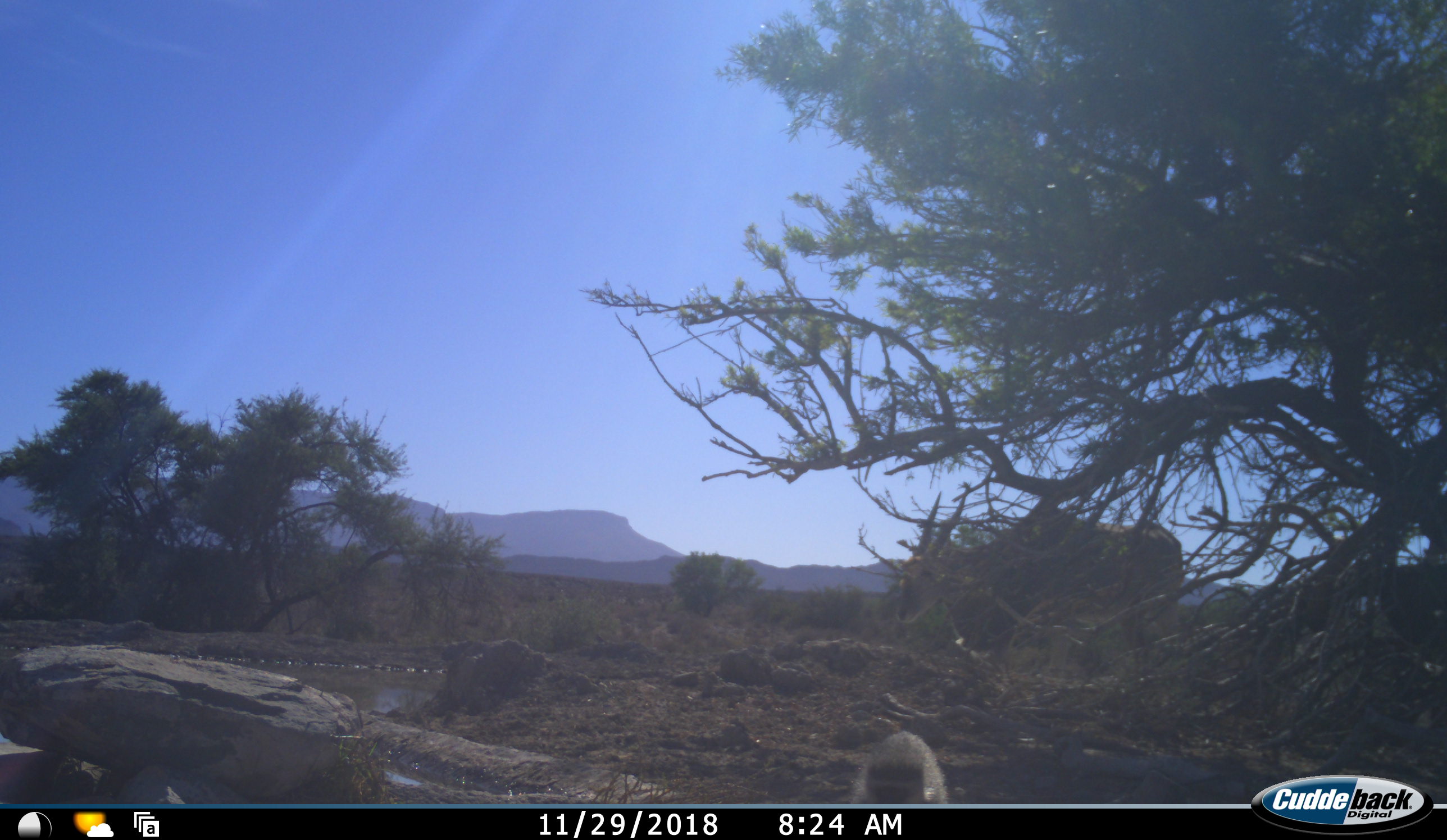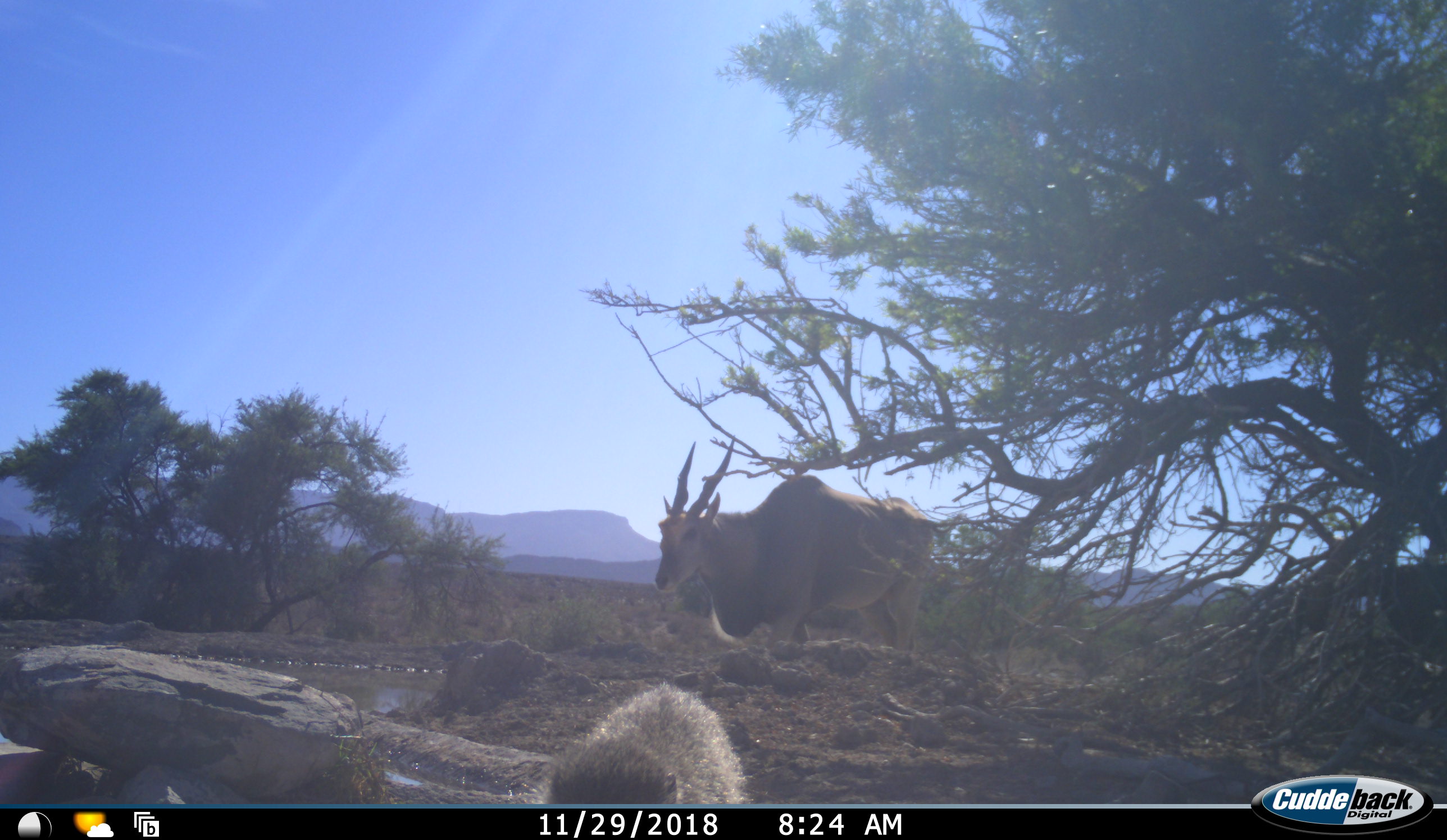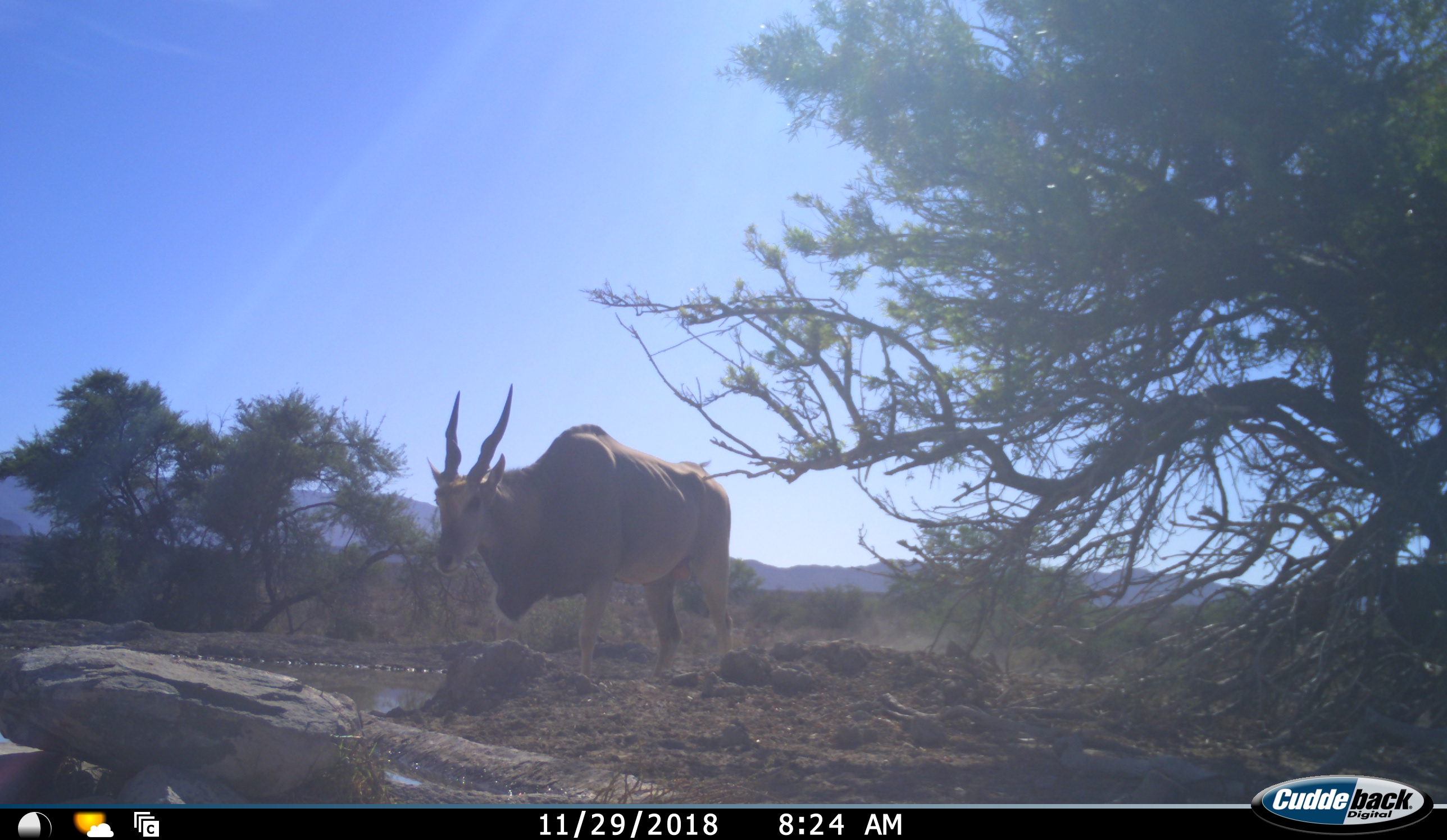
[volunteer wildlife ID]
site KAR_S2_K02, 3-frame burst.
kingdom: Animalia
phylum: Chordata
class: Mammalia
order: Artiodactyla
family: Bovidae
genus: Tragelaphus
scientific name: Tragelaphus oryx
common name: eland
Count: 1.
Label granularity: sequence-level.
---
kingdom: Animalia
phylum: Chordata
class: Mammalia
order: Primates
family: Cercopithecidae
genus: Chlorocebus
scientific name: Chlorocebus pygerythrus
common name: vervet monkey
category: monkeyvervet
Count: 1.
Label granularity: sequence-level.